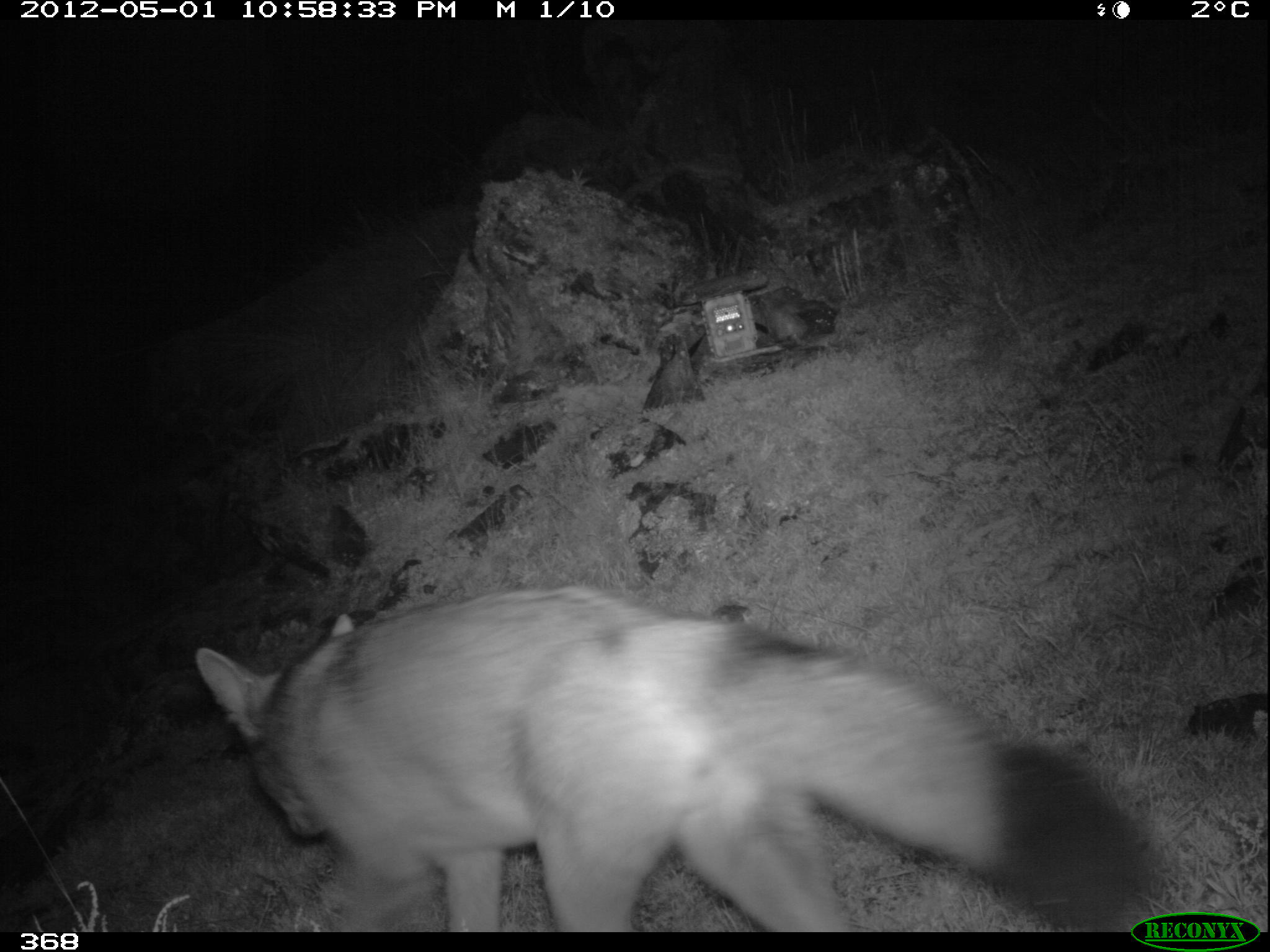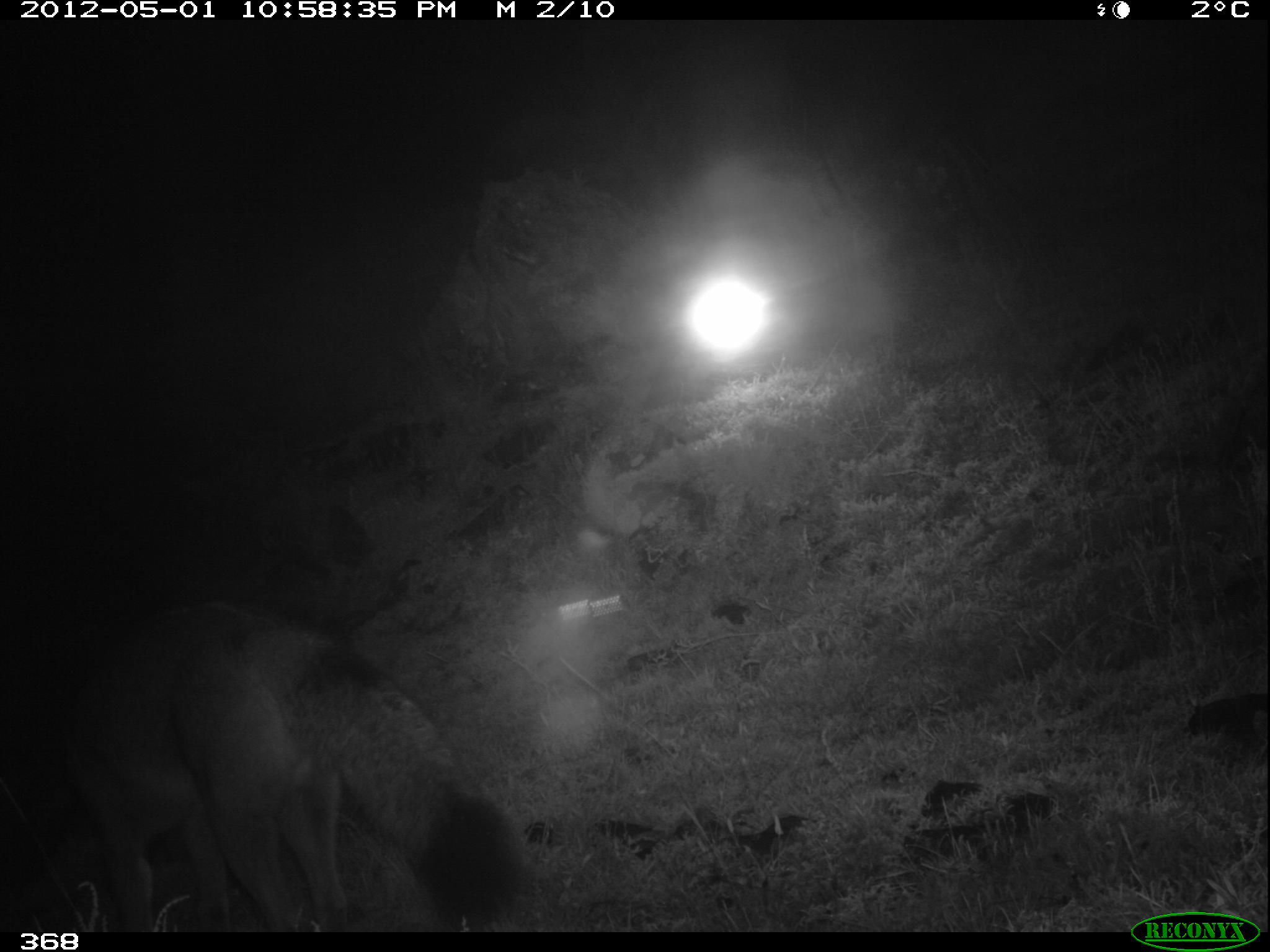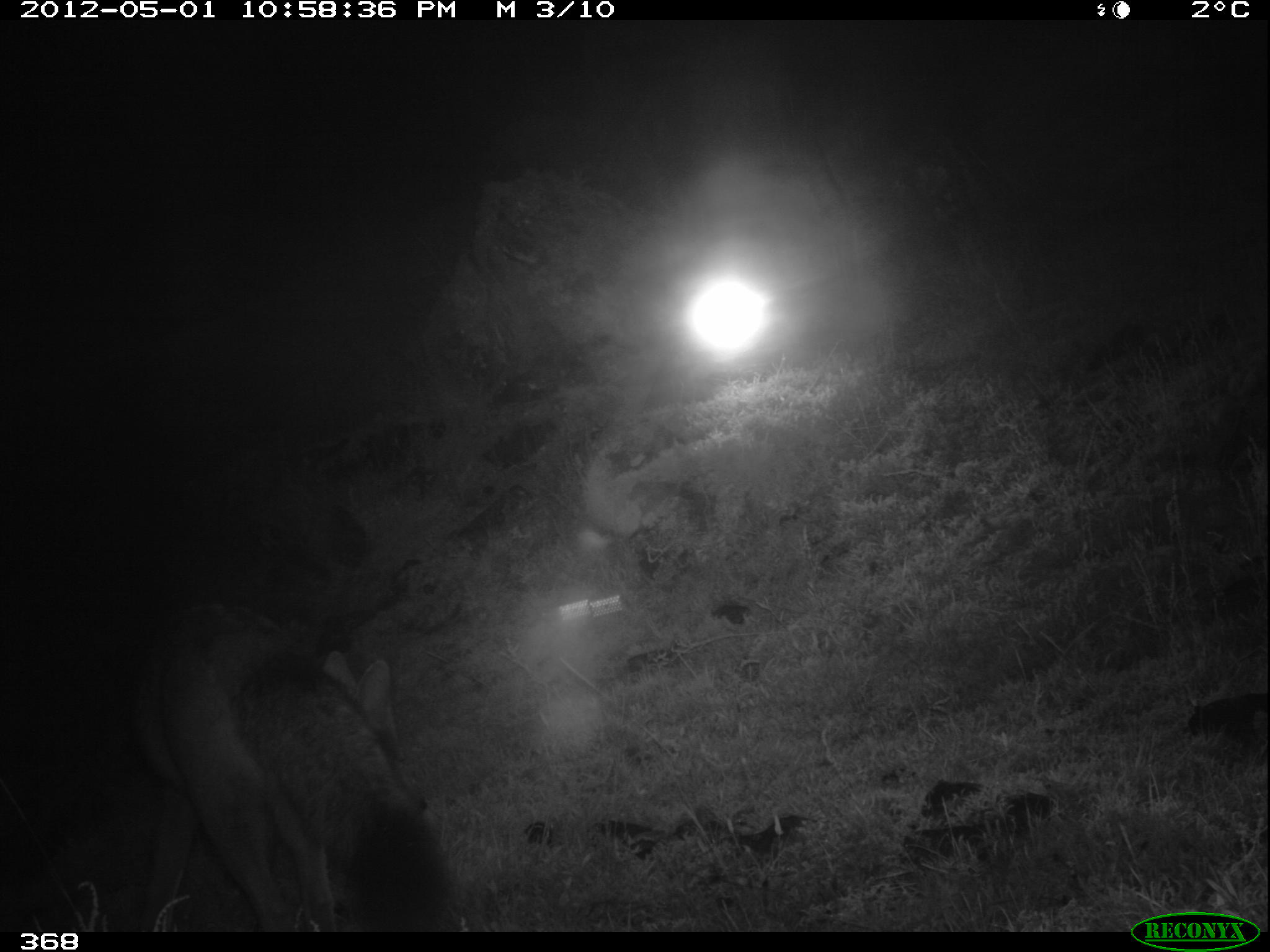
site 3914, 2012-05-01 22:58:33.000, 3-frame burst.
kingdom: Animalia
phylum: Chordata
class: Mammalia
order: Carnivora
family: Canidae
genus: Lycalopex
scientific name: Lycalopex culpaeus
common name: culpeo